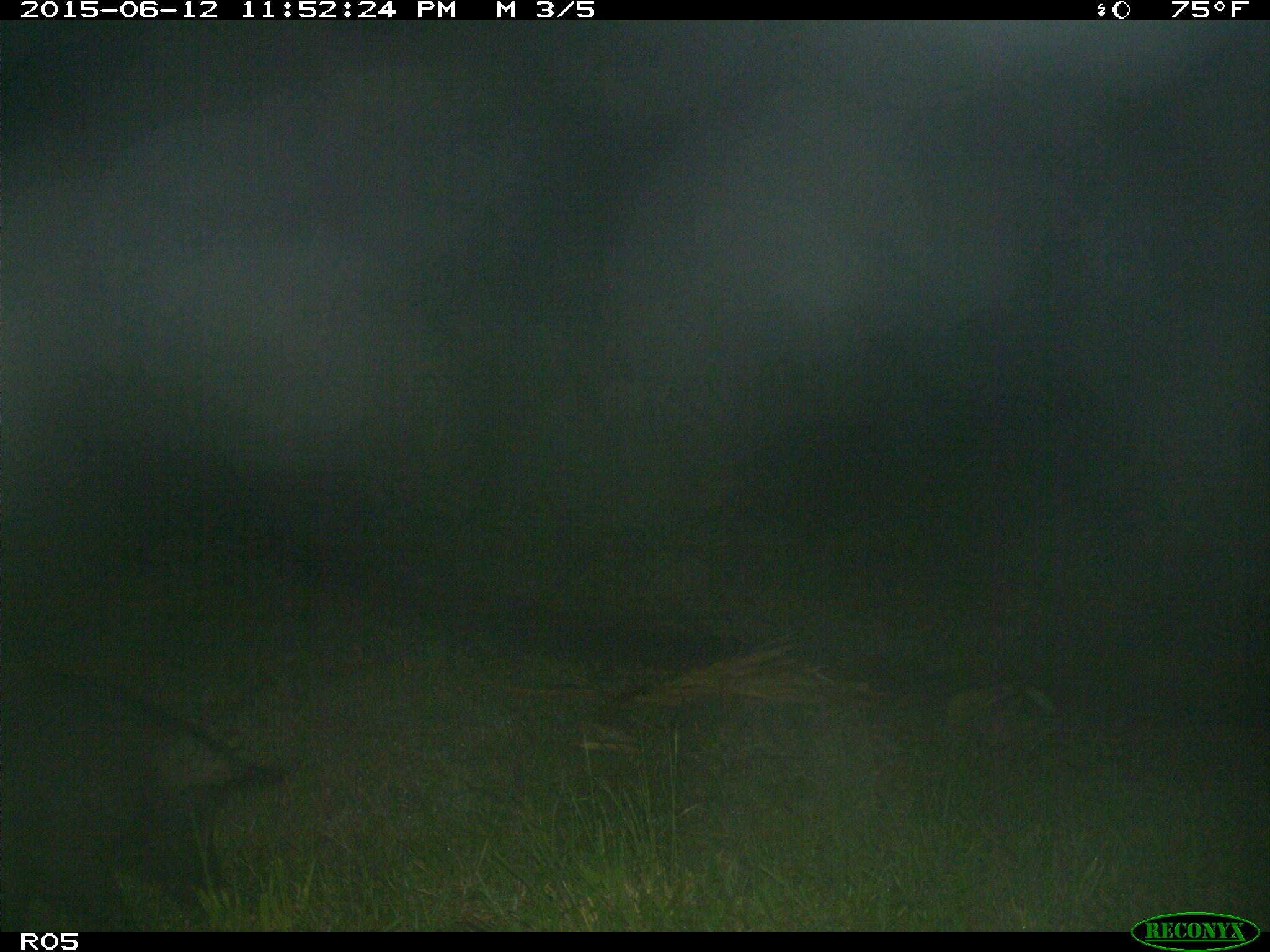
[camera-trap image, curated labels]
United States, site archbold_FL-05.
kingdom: Animalia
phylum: Chordata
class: Mammalia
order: Artiodactyla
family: Suidae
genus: Sus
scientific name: Sus scrofa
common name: wild boar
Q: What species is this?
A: Sus scrofa (wild boar).